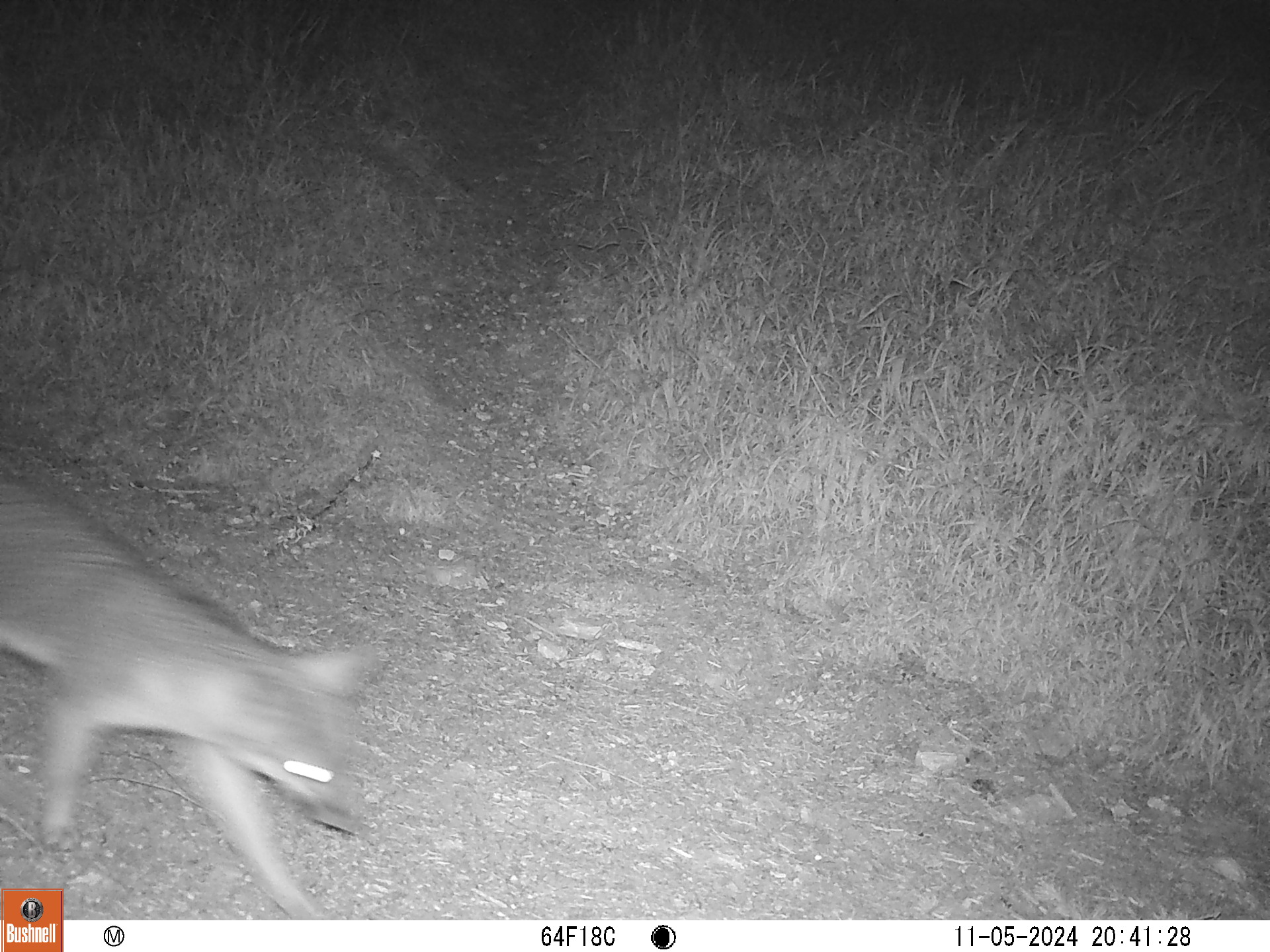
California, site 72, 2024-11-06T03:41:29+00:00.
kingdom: Animalia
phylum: Chordata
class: Mammalia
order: Carnivora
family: Canidae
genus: Urocyon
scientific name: Urocyon cinereoargenteus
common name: gray fox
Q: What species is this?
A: Gray fox (Urocyon cinereoargenteus).